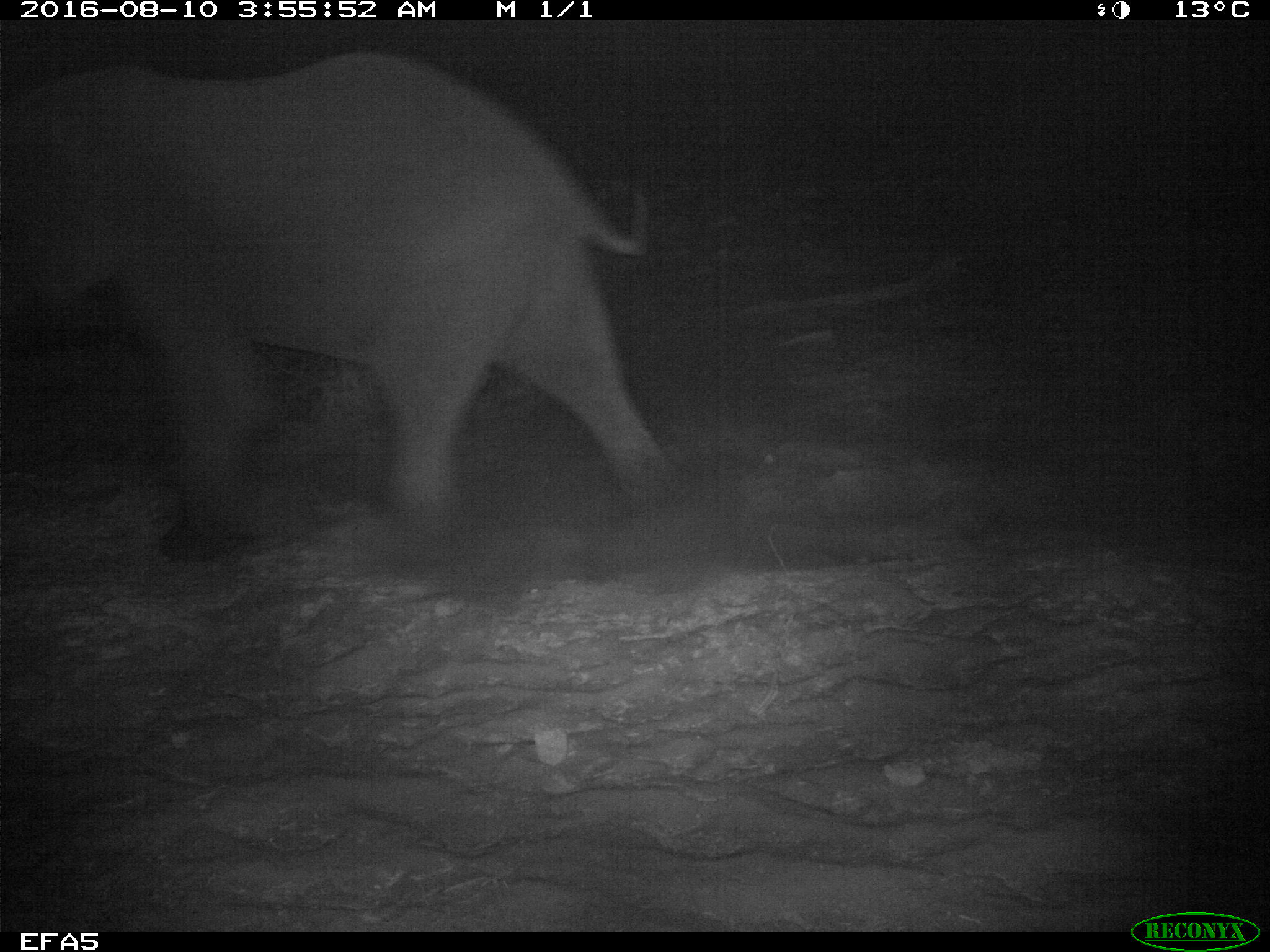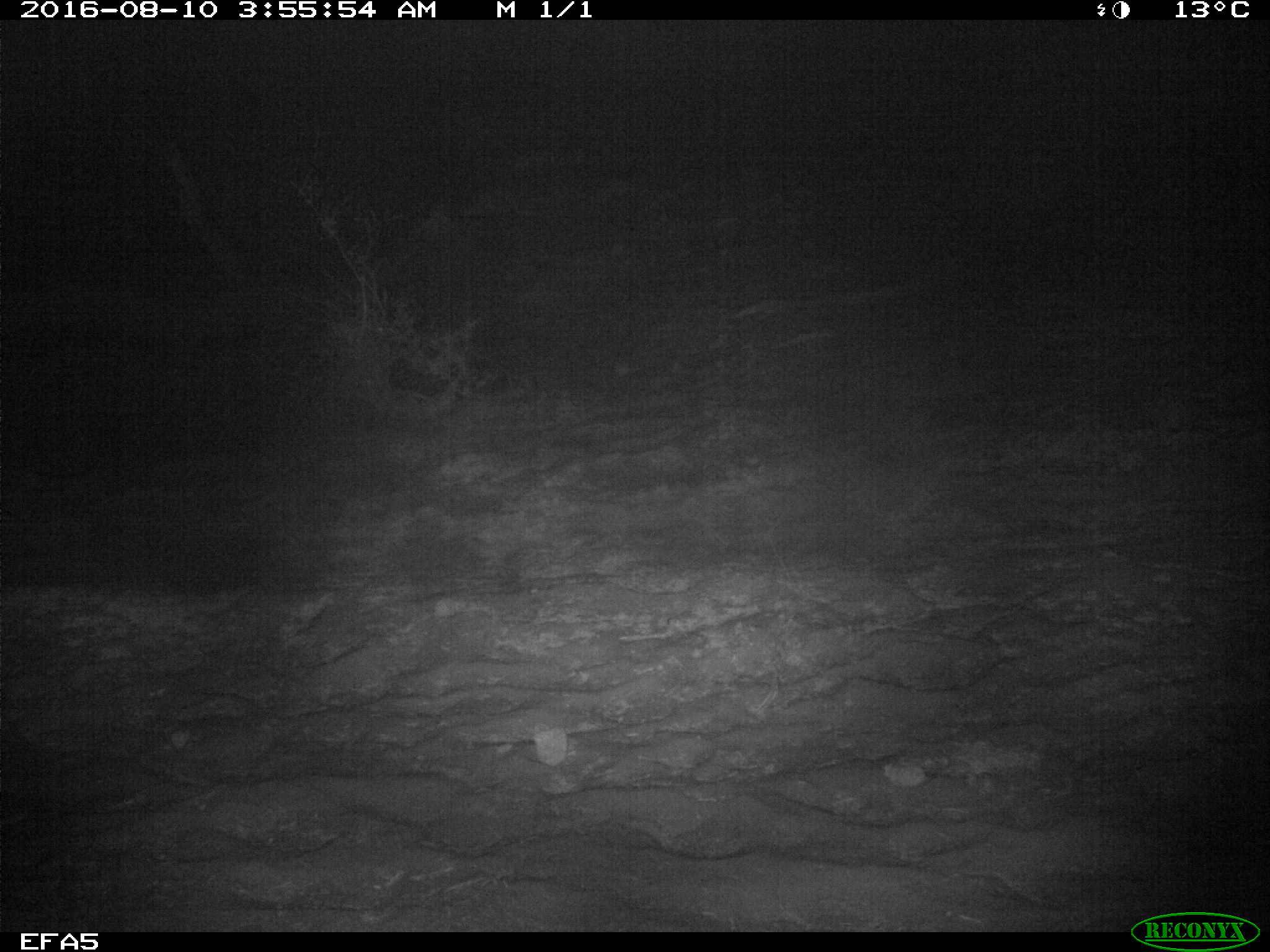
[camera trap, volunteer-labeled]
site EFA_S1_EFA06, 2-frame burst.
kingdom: Animalia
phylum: Chordata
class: Mammalia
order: Proboscidea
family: Elephantidae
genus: Loxodonta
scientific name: Loxodonta africana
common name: african bush elephant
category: elephant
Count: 1.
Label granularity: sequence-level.